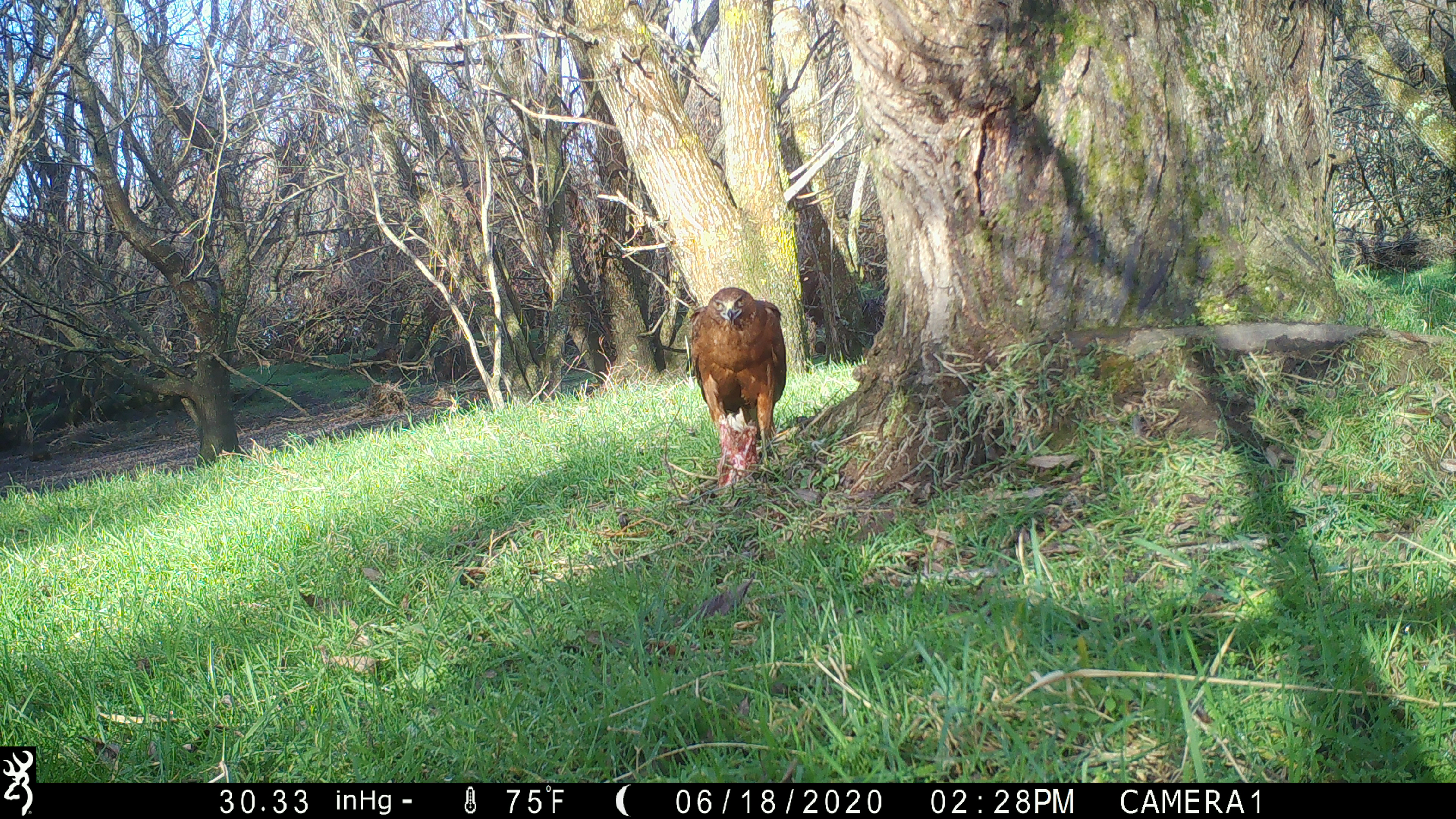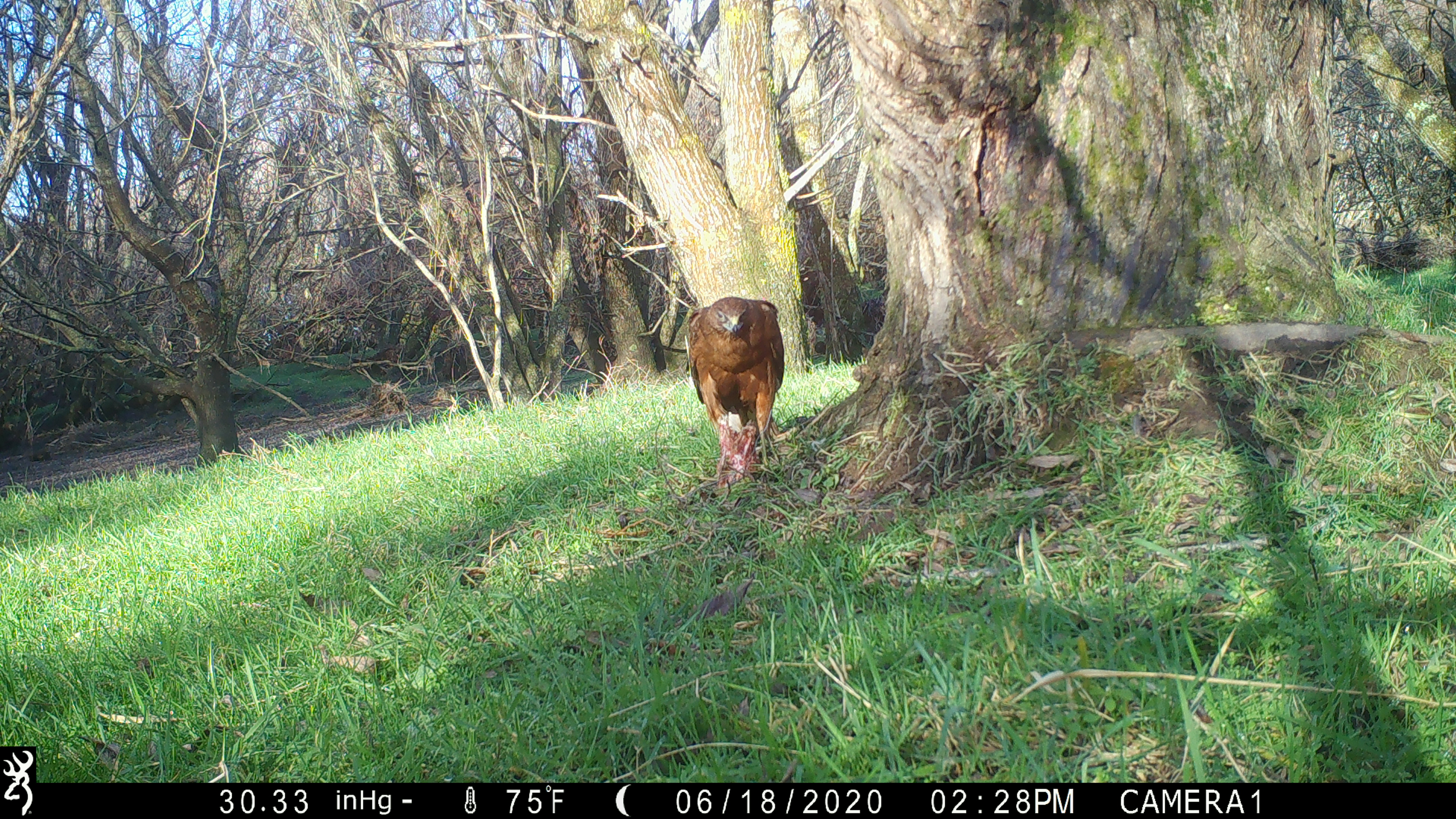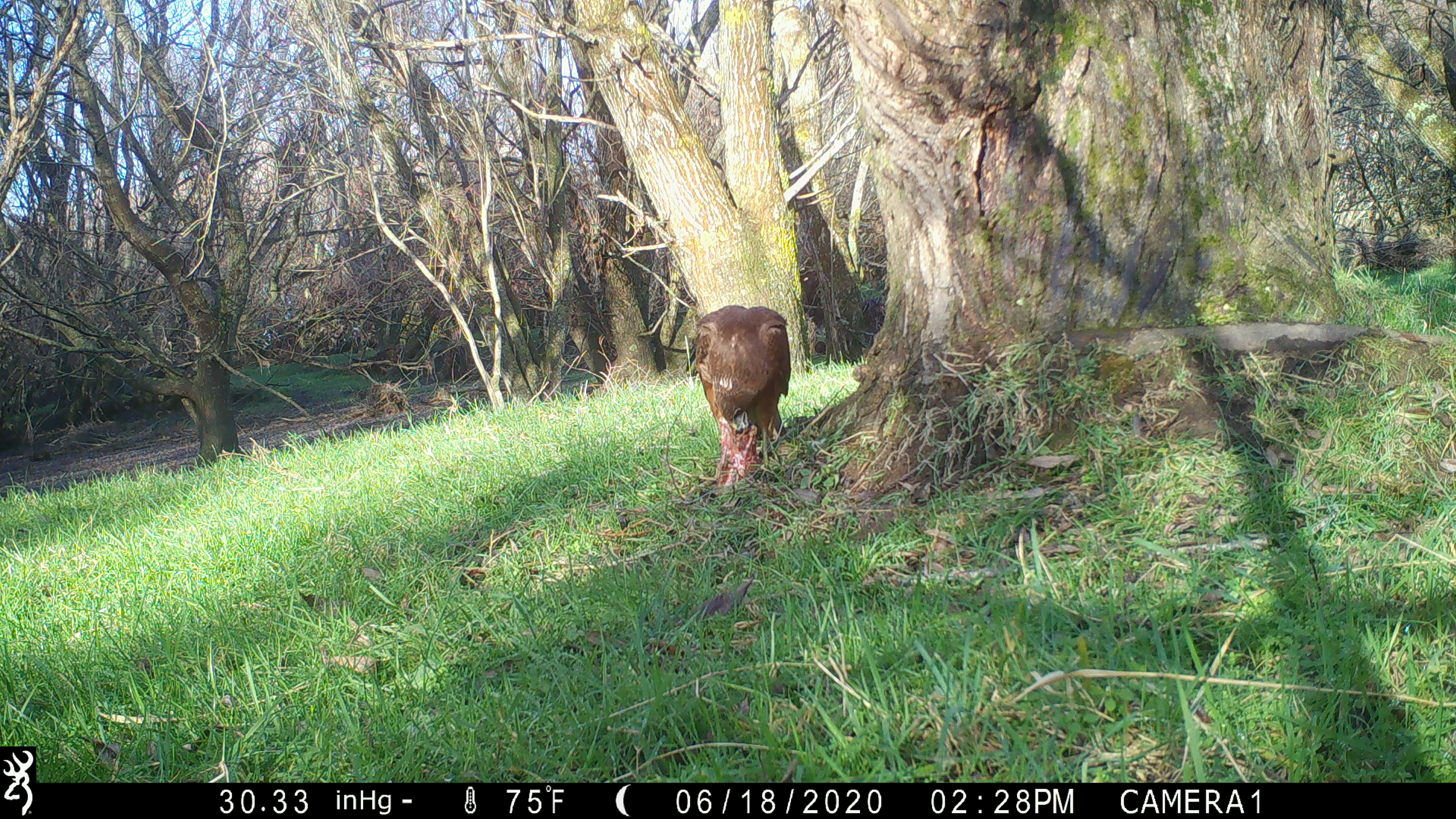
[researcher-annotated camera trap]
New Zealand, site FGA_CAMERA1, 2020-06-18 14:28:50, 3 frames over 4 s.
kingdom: Animalia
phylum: Chordata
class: Aves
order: Accipitriformes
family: Accipitridae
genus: Circus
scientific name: Circus approximans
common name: swamp harrier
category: harrier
Harrier (swamp harrier) (Circus approximans).